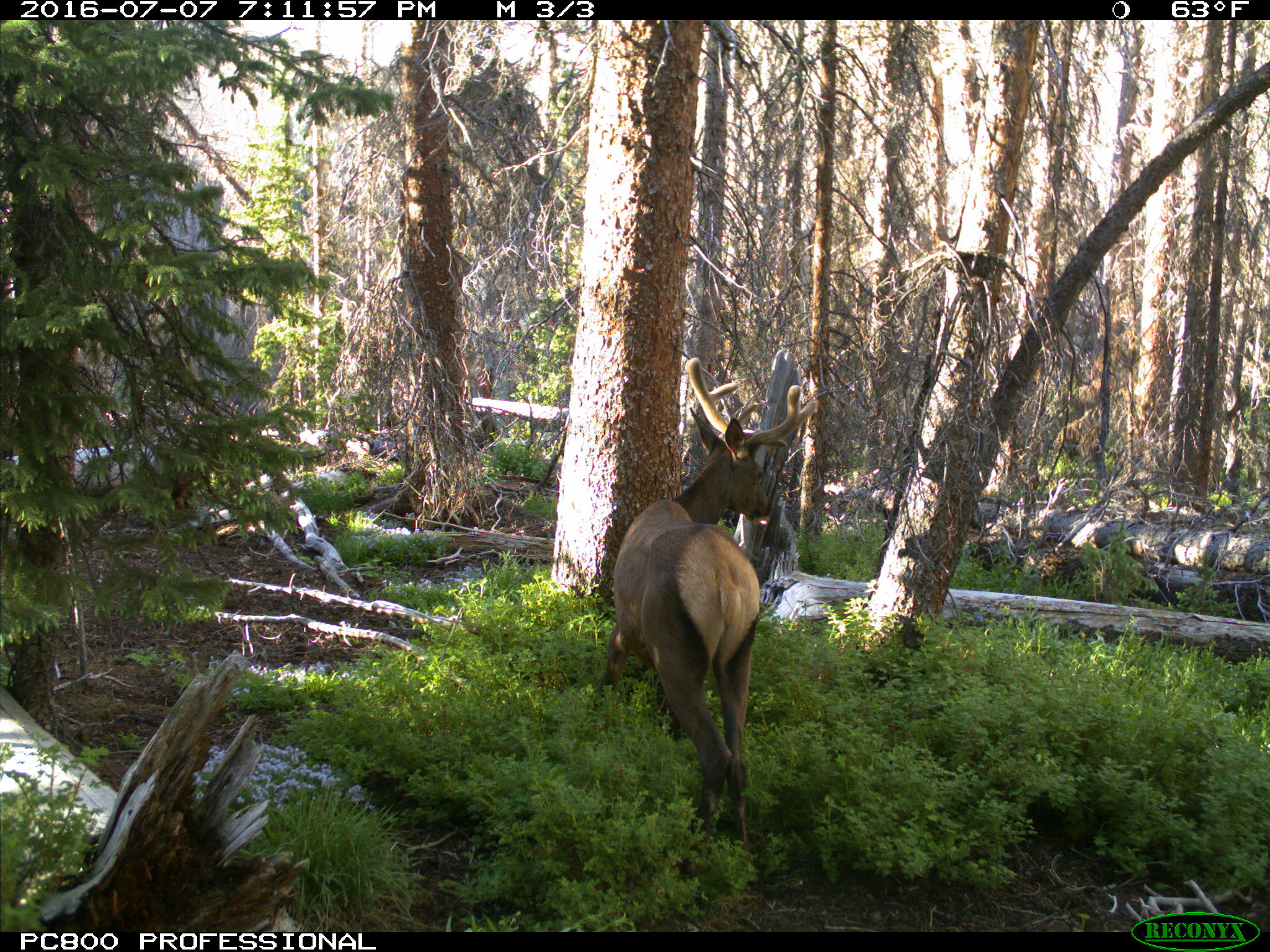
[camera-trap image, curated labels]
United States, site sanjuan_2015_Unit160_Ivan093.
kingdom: Animalia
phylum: Chordata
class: Mammalia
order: Artiodactyla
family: Cervidae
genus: Cervus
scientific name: Cervus elaphus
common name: red deer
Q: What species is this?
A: Cervus elaphus (red deer).